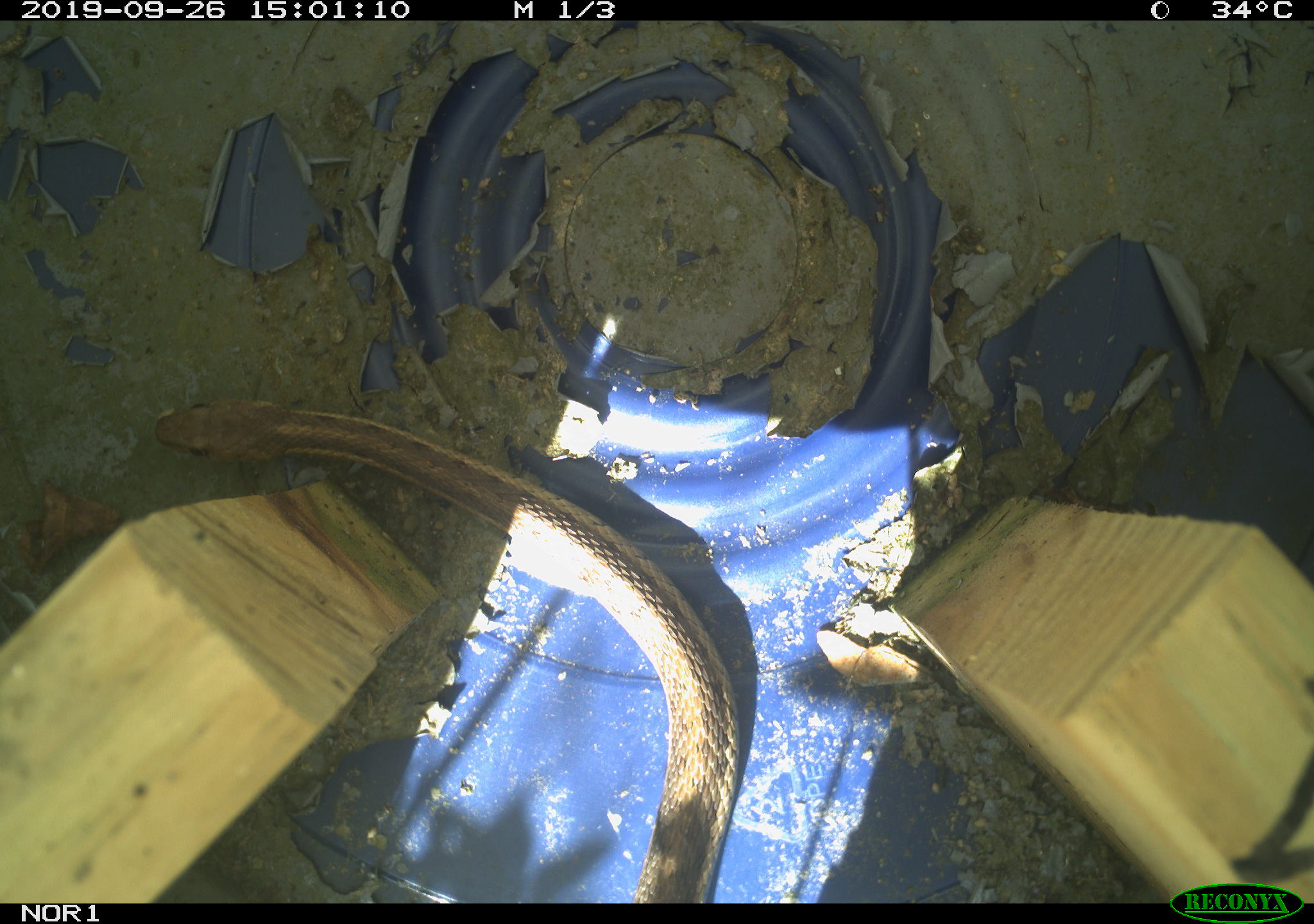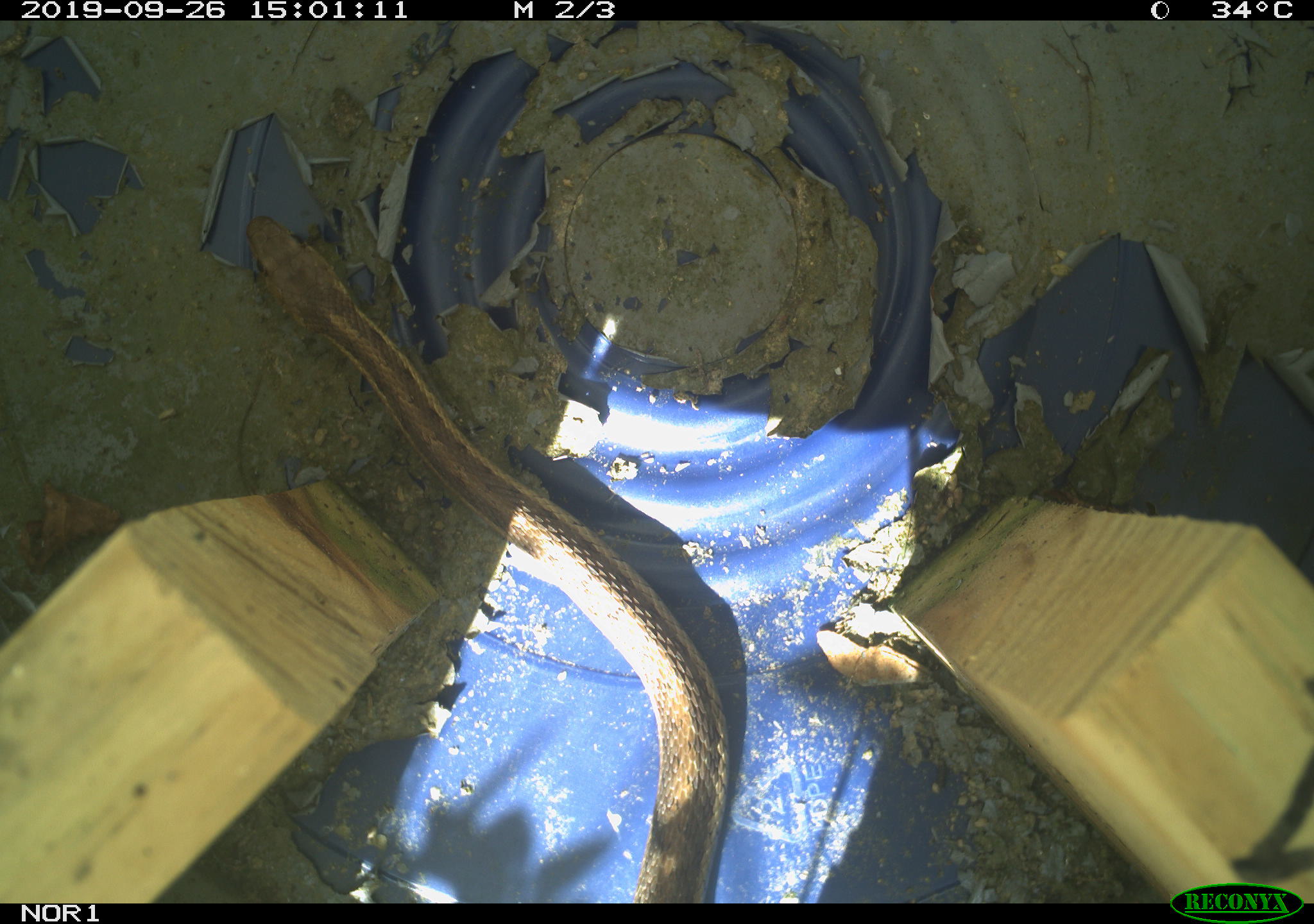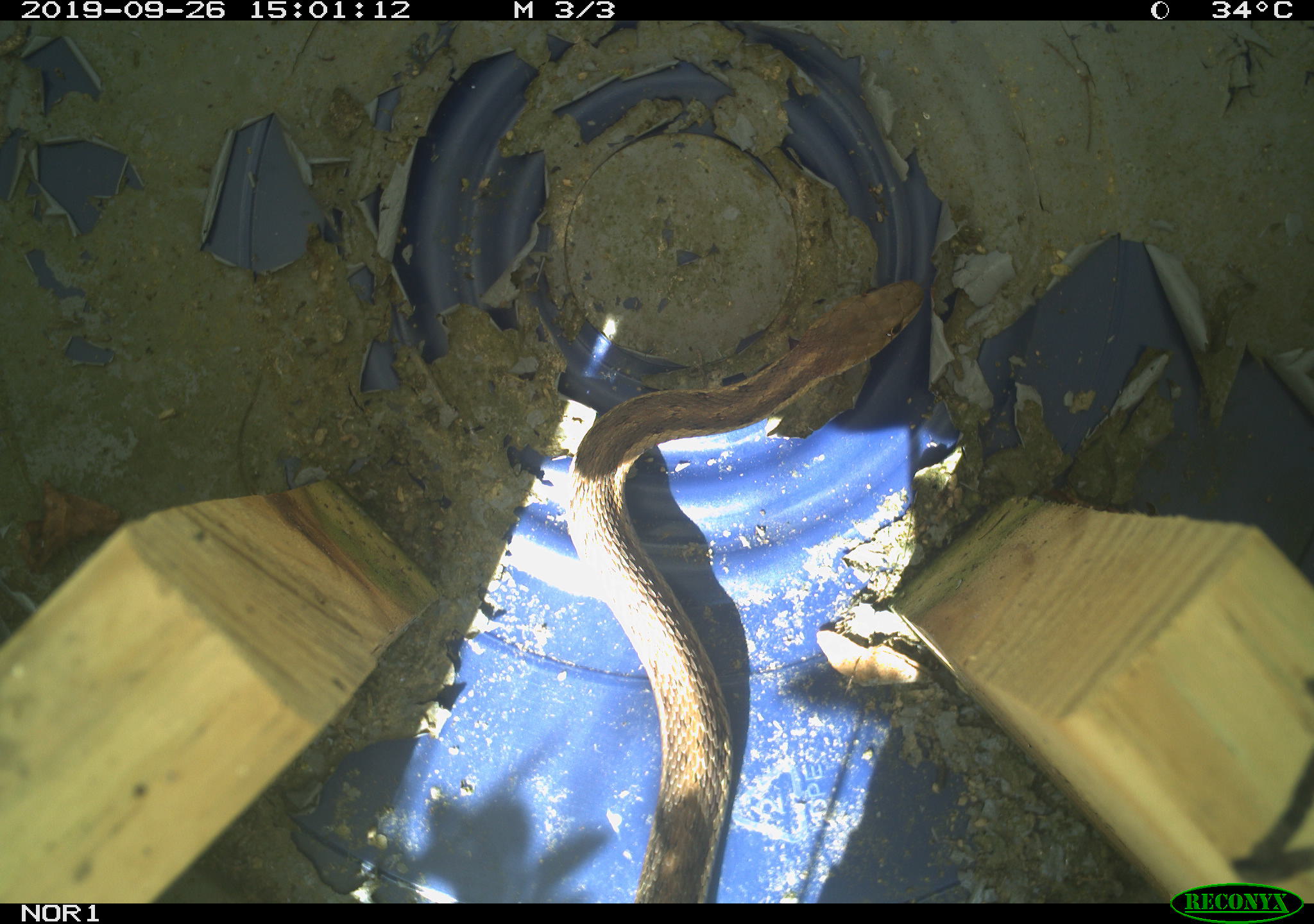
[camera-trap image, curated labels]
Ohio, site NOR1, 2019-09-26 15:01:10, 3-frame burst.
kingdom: Animalia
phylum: Chordata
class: Reptilia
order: Squamata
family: Colubridae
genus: Thamnophis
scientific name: Thamnophis sirtalis sirtalis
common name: eastern gartersnake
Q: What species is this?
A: Eastern gartersnake (Thamnophis sirtalis sirtalis).